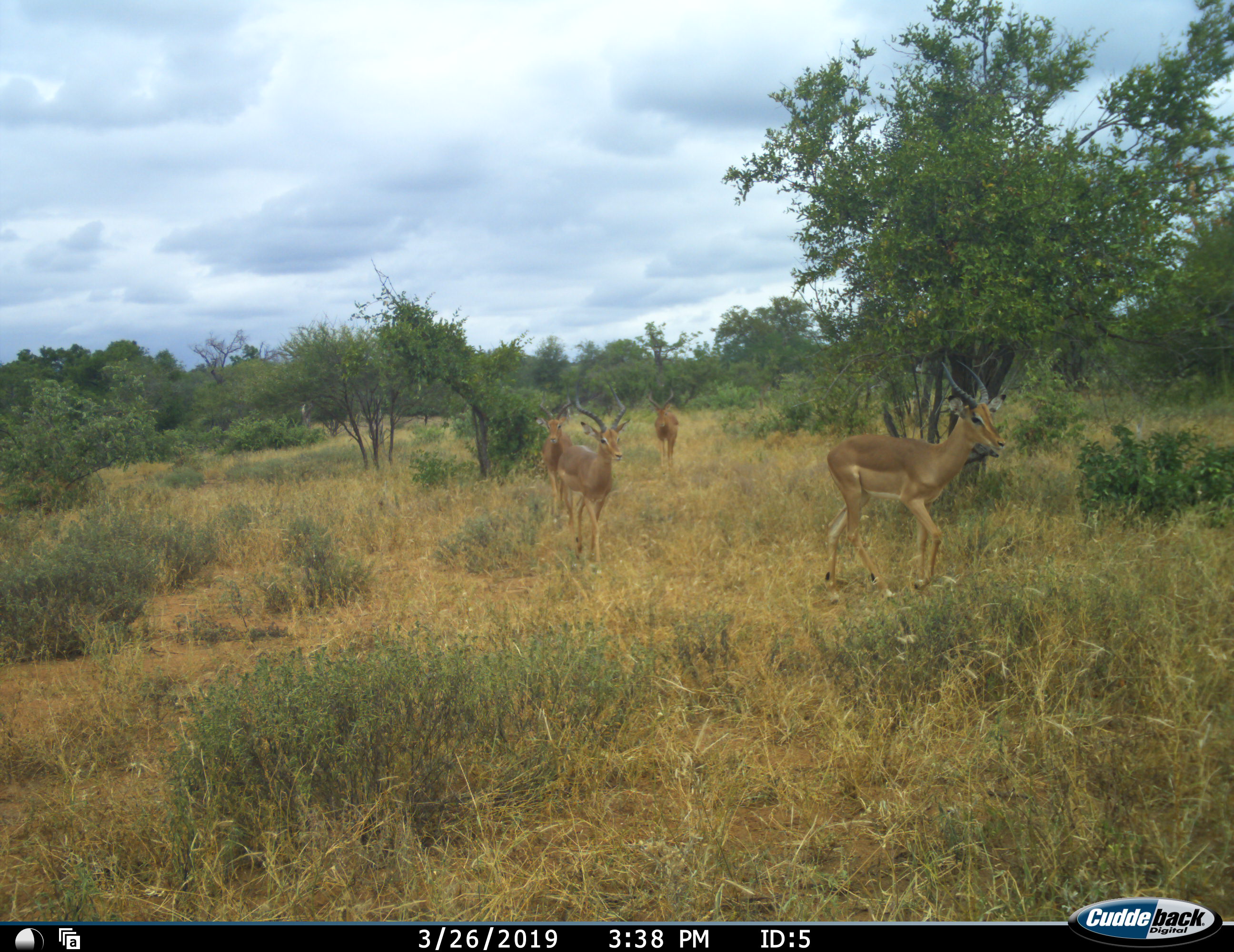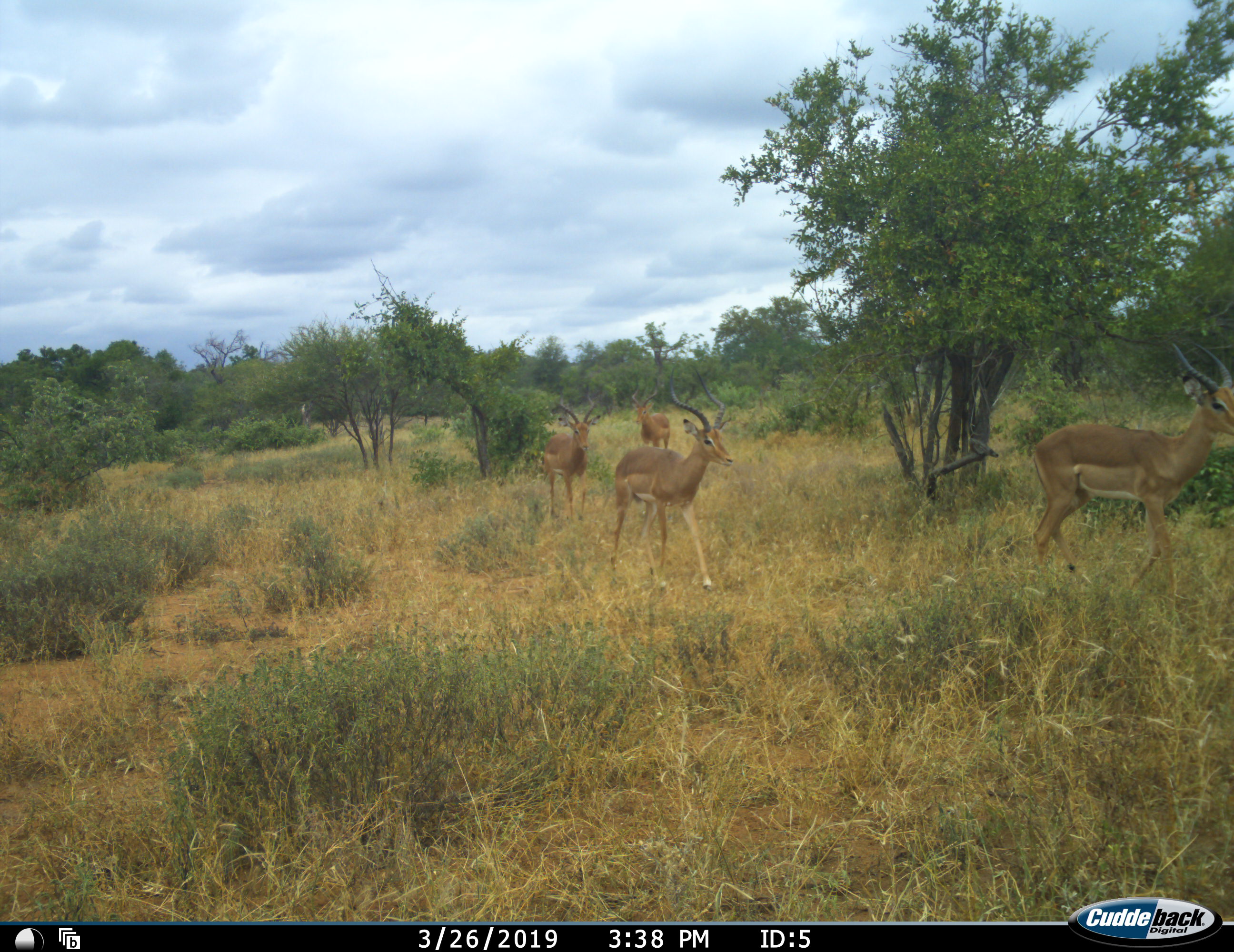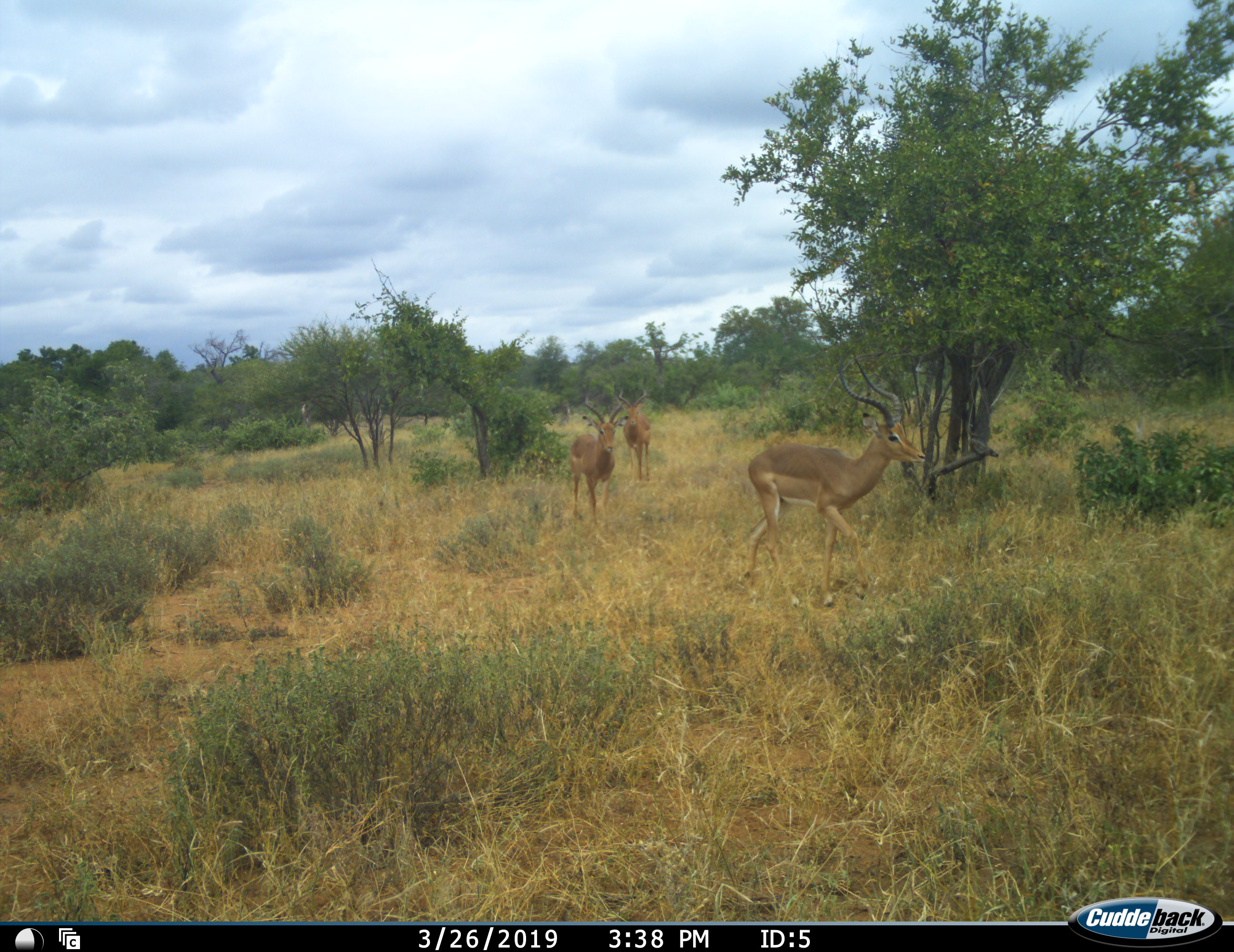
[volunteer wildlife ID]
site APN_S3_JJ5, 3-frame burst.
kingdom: Animalia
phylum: Chordata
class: Mammalia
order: Artiodactyla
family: Bovidae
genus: Aepyceros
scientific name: Aepyceros melampus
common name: impala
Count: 4.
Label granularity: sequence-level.